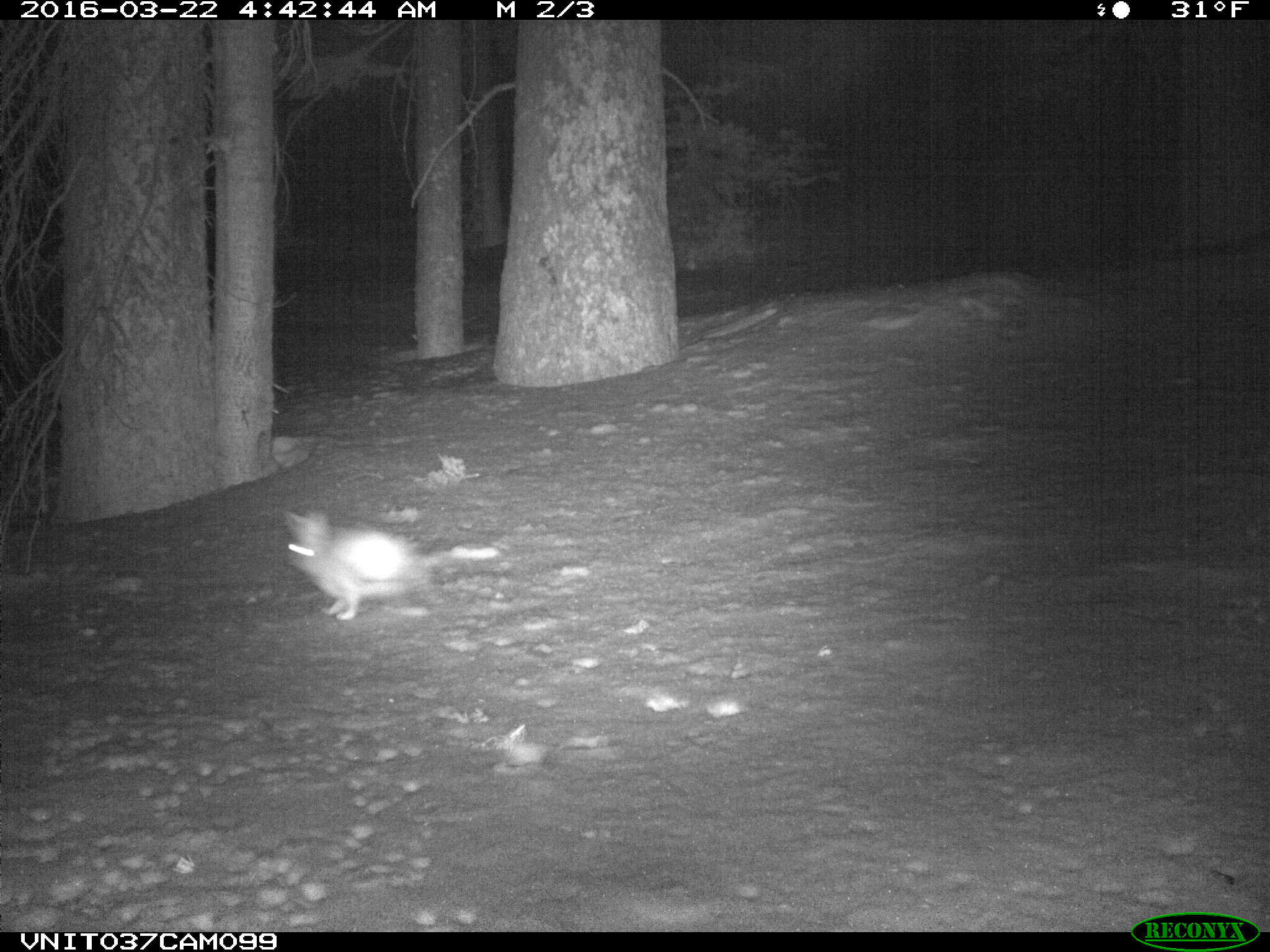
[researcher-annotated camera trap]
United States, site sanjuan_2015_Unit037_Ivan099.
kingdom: Animalia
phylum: Chordata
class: Mammalia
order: Lagomorpha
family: Leporidae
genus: Lepus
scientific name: Lepus americanus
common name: snowshoe hare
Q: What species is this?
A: Lepus americanus (snowshoe hare).